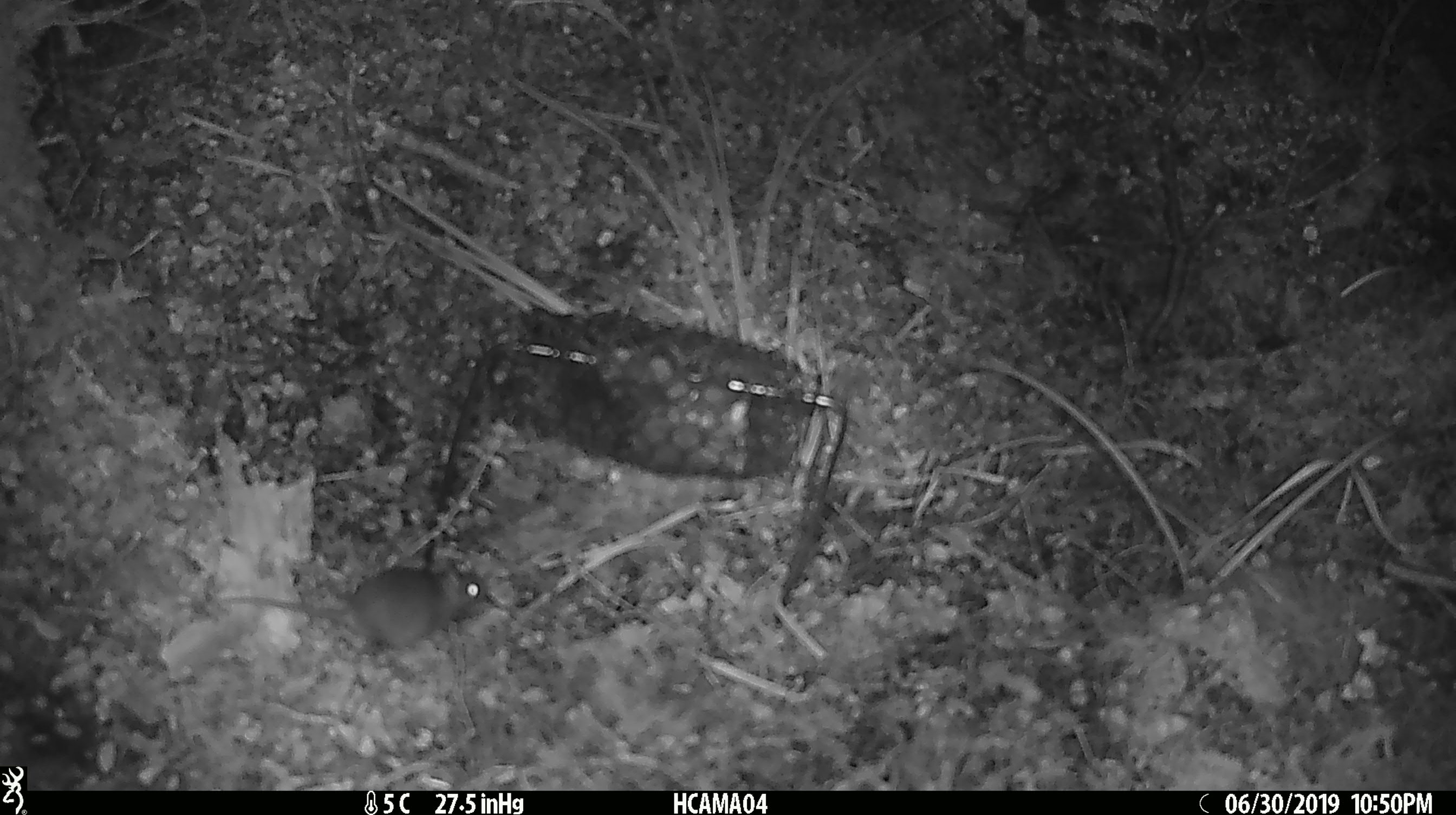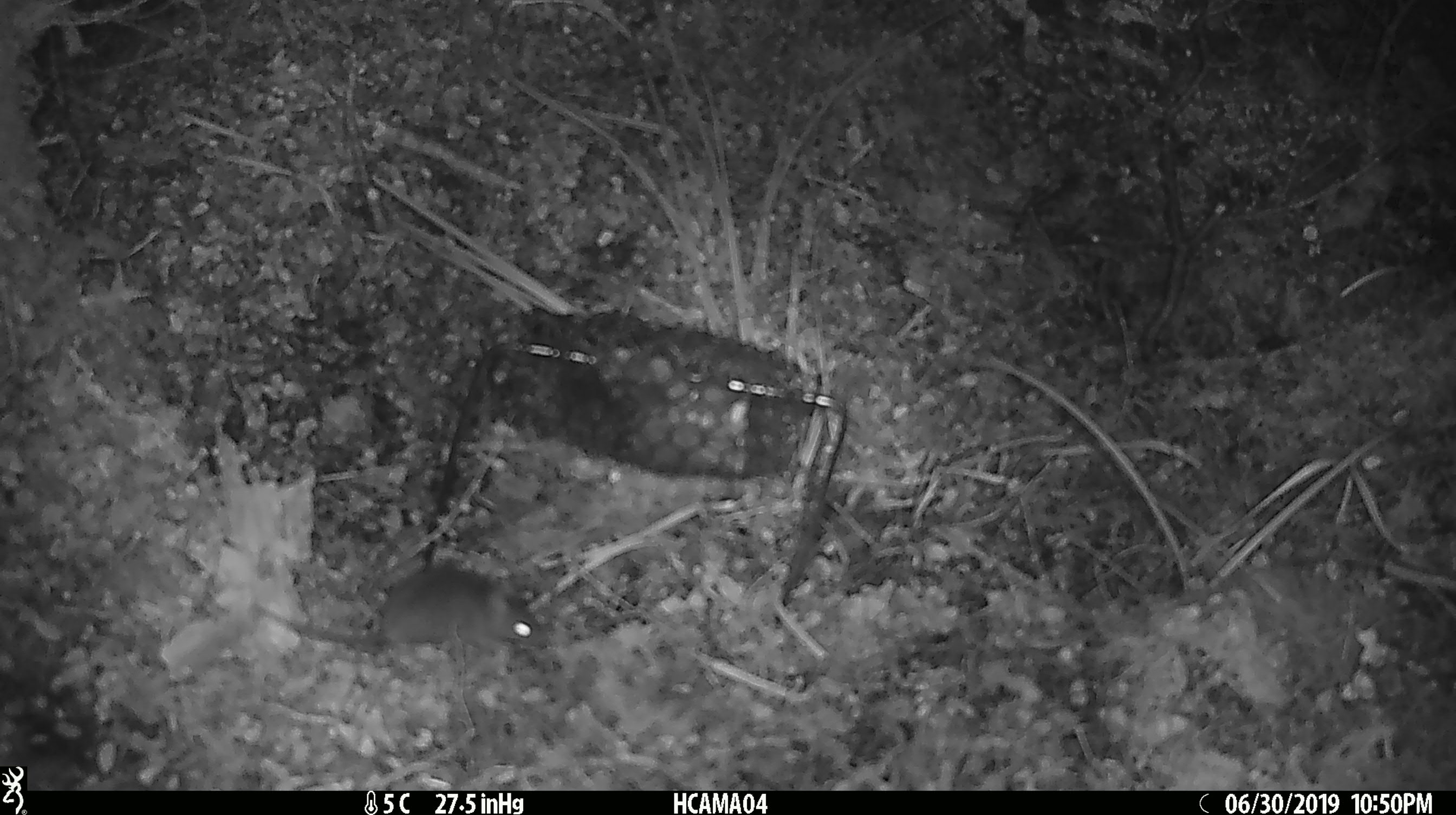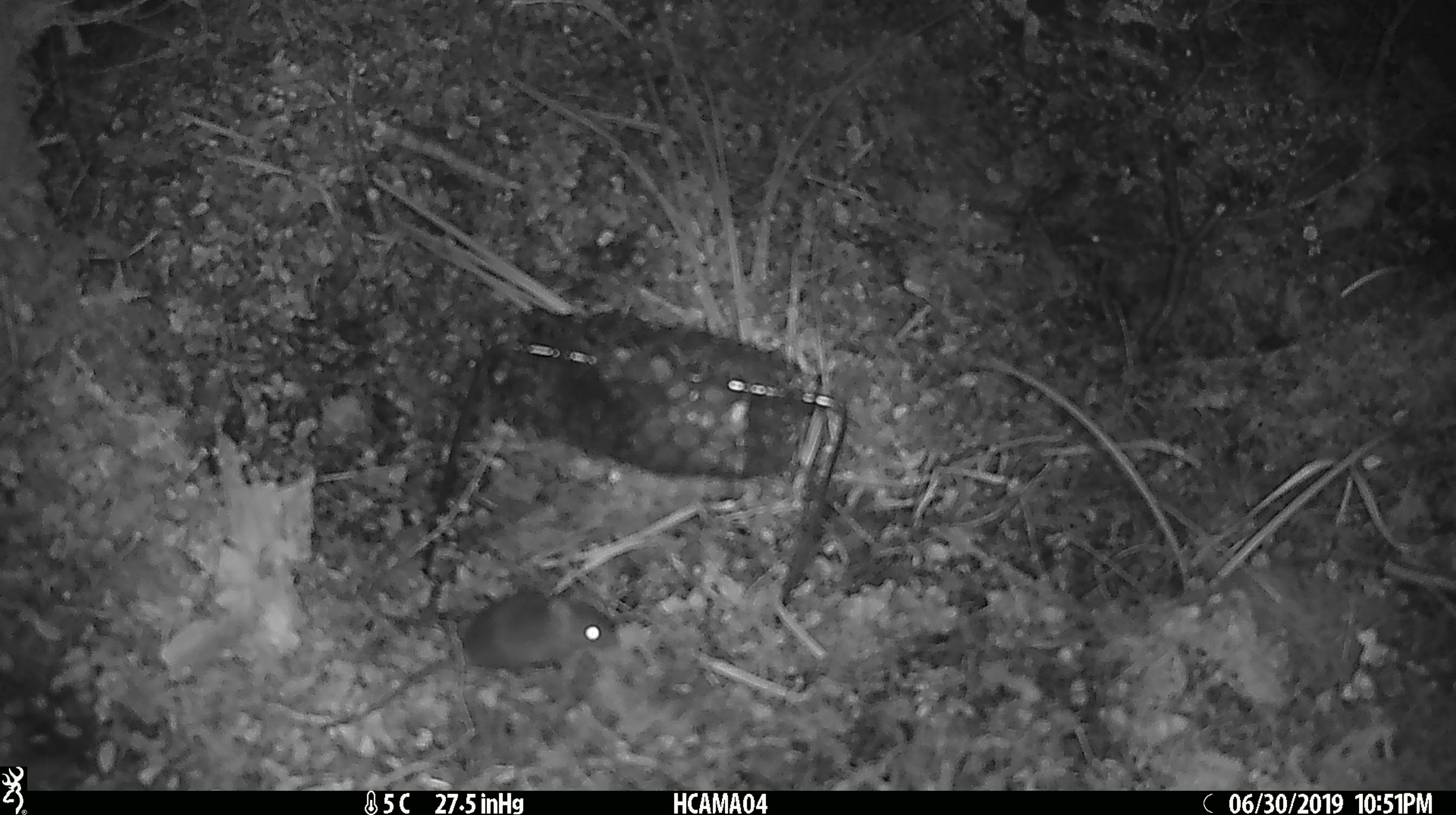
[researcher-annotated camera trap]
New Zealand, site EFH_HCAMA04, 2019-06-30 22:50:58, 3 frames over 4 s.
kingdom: Animalia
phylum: Chordata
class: Mammalia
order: Rodentia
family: Muridae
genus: Mus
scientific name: Mus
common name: mouse